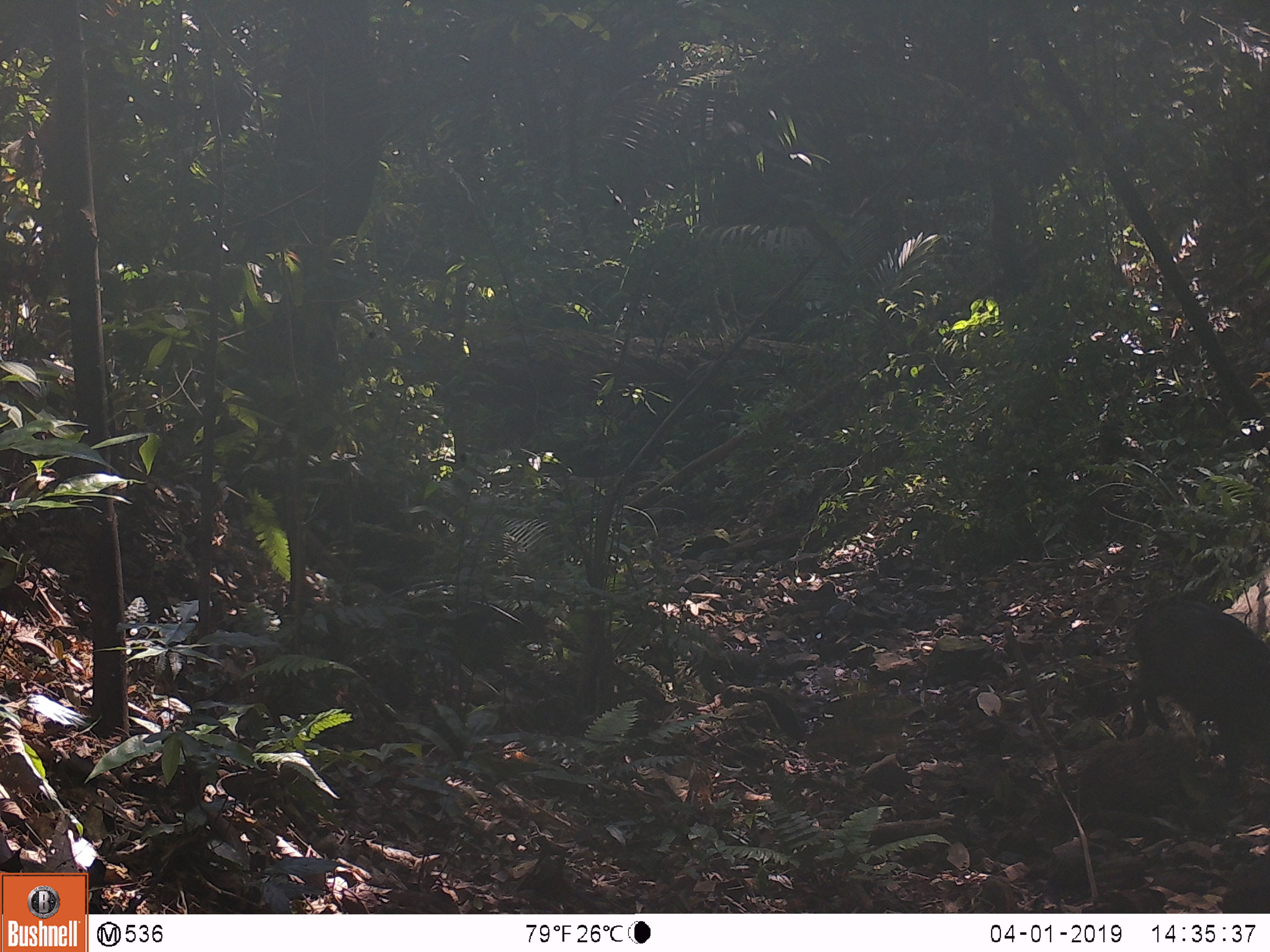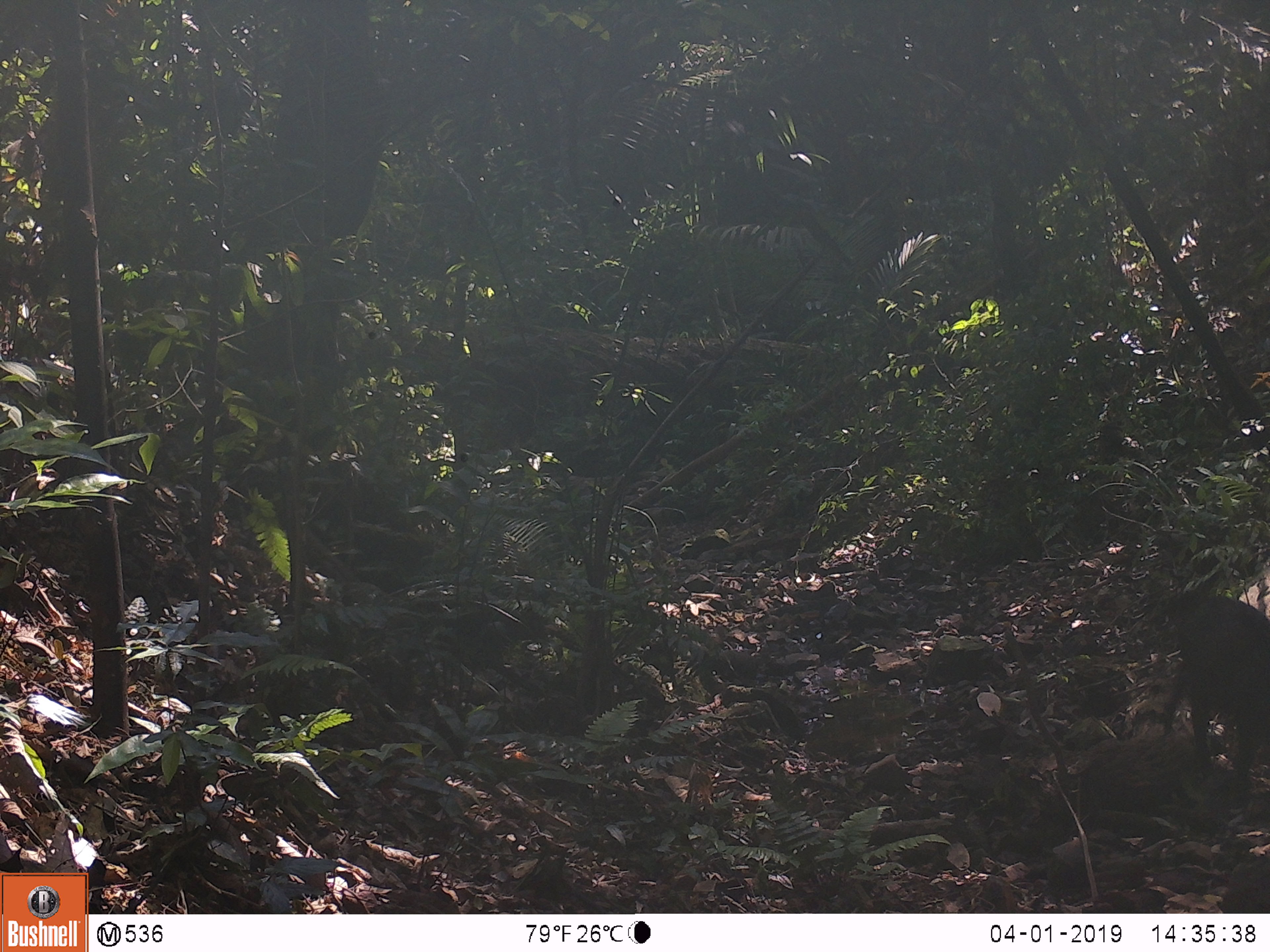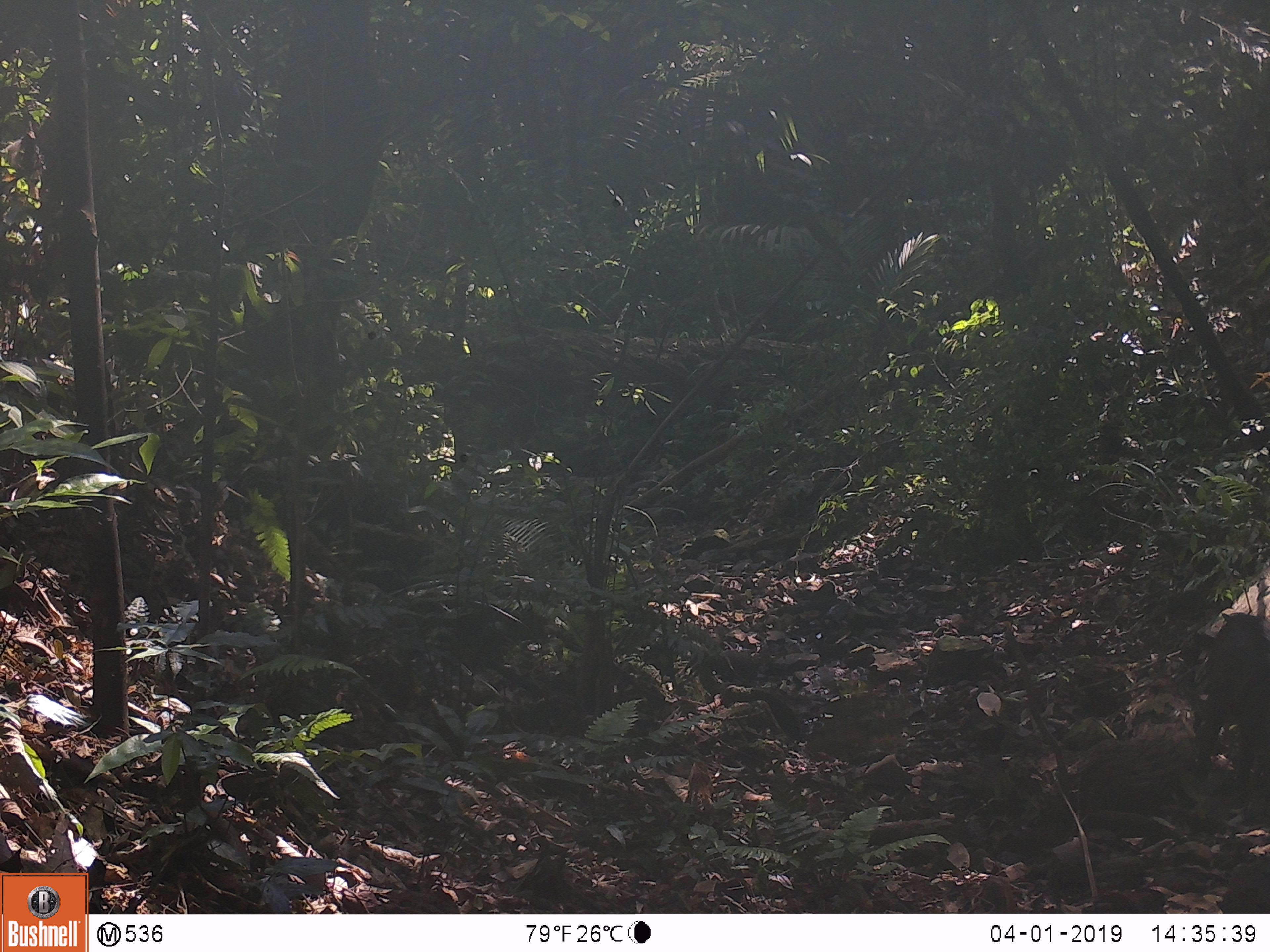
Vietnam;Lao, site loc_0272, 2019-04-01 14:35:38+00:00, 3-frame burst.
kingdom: Animalia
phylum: Chordata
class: Mammalia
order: Artiodactyla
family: Suidae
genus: Sus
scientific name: Sus scrofa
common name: eurasian wild pig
Eurasian wild pig (Sus scrofa). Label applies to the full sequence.